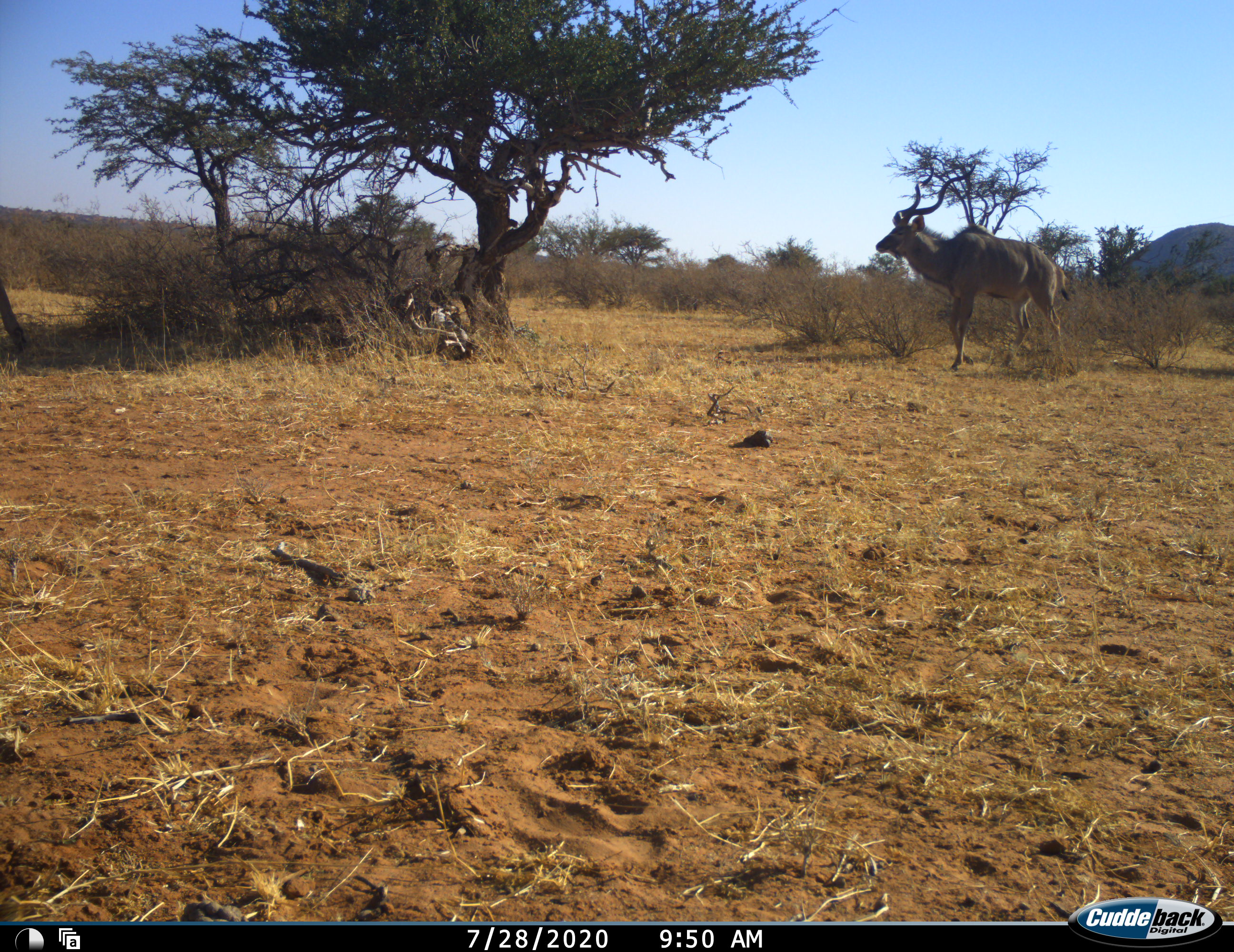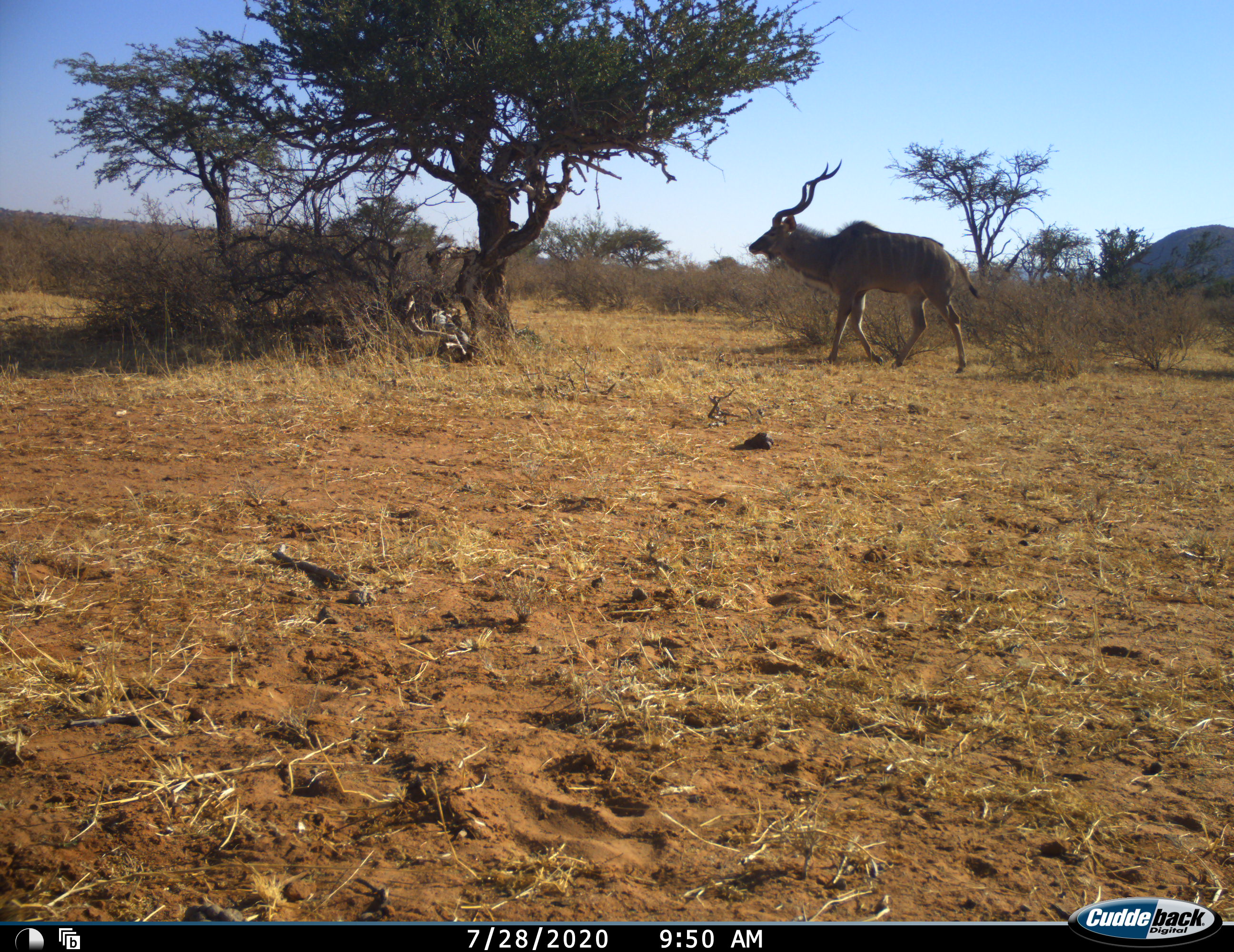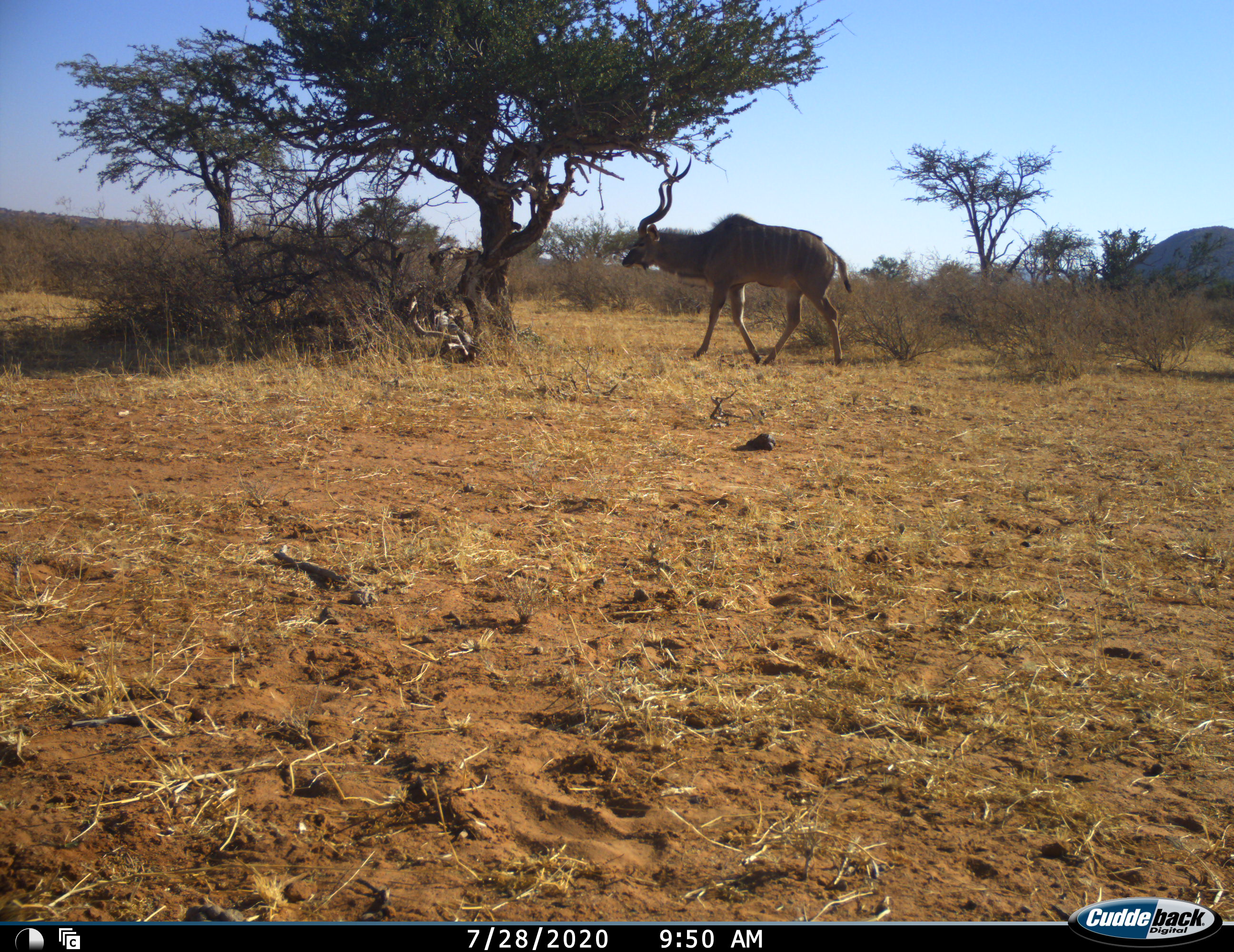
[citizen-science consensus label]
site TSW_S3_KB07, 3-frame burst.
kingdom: Animalia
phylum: Chordata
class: Mammalia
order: Artiodactyla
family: Bovidae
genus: Tragelaphus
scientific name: Tragelaphus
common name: kudu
Kudu (Tragelaphus), count 1. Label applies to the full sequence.